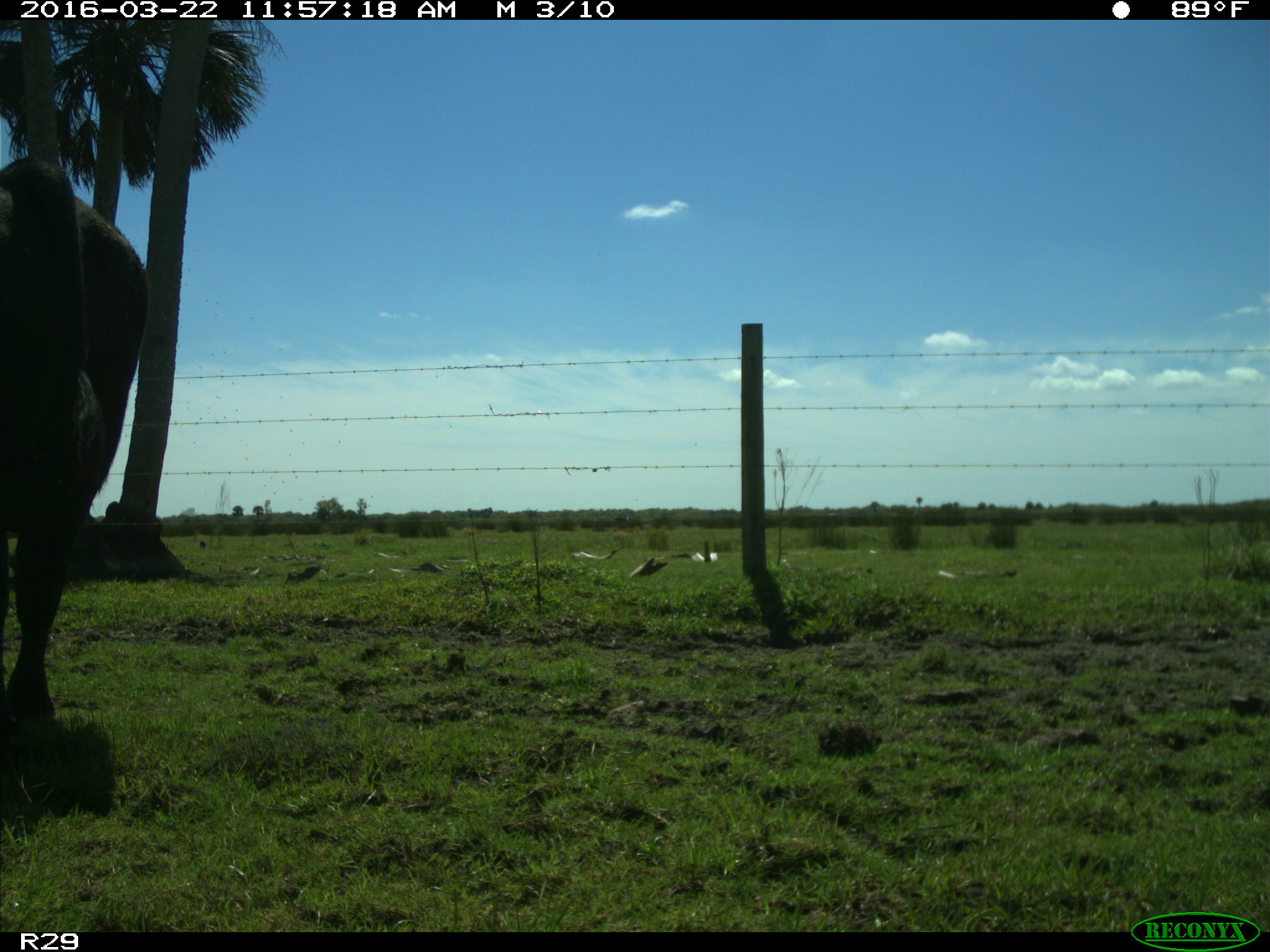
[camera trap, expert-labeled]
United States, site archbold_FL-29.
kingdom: Animalia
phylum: Chordata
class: Mammalia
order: Artiodactyla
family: Bovidae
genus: Bos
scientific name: Bos taurus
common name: domestic cow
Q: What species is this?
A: Bos taurus (domestic cow).